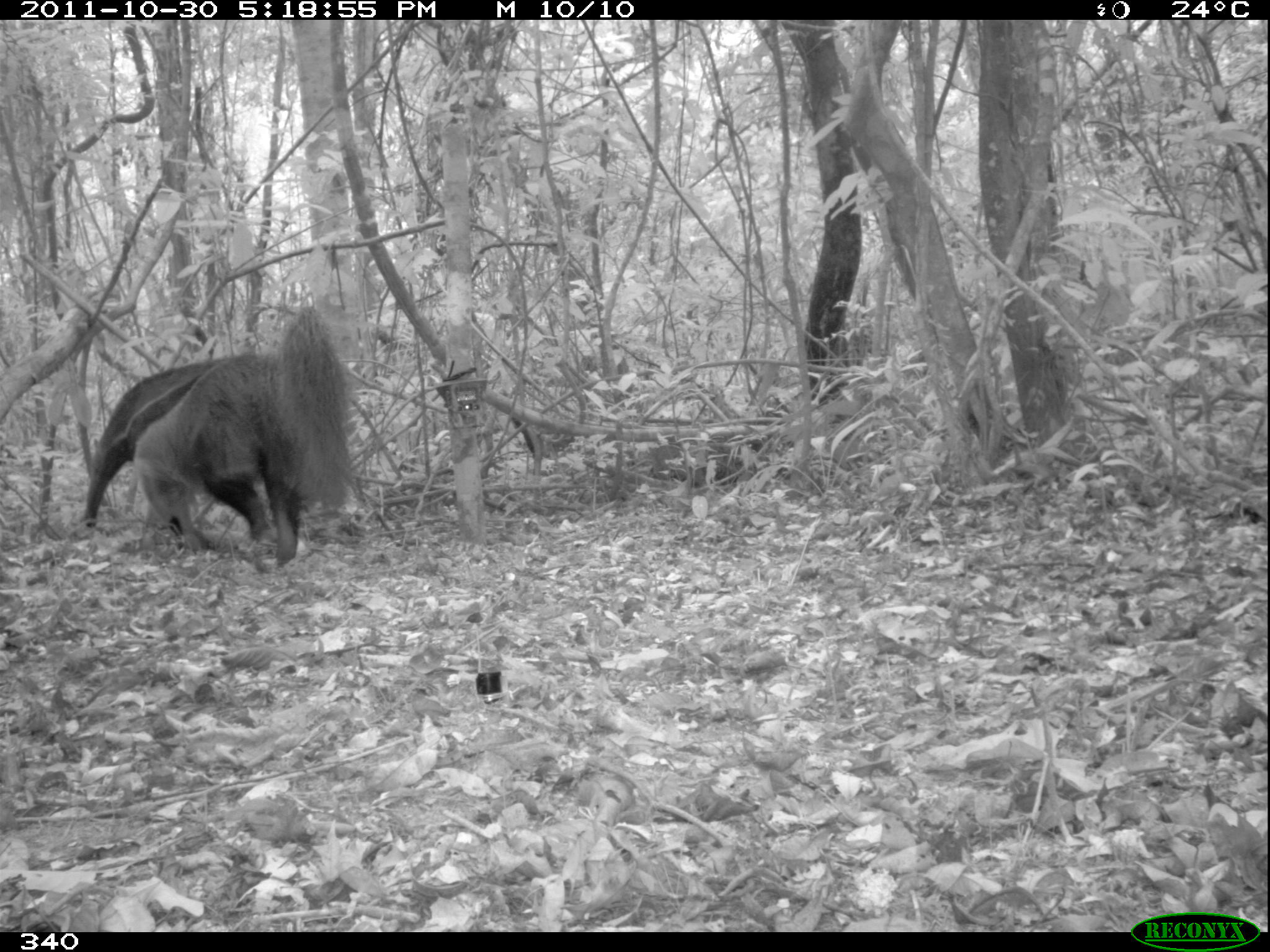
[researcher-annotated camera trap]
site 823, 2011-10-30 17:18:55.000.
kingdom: Animalia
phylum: Chordata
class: Mammalia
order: Pilosa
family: Myrmecophagidae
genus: Myrmecophaga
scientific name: Myrmecophaga tridactyla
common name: giant anteater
Myrmecophaga tridactyla (giant anteater).